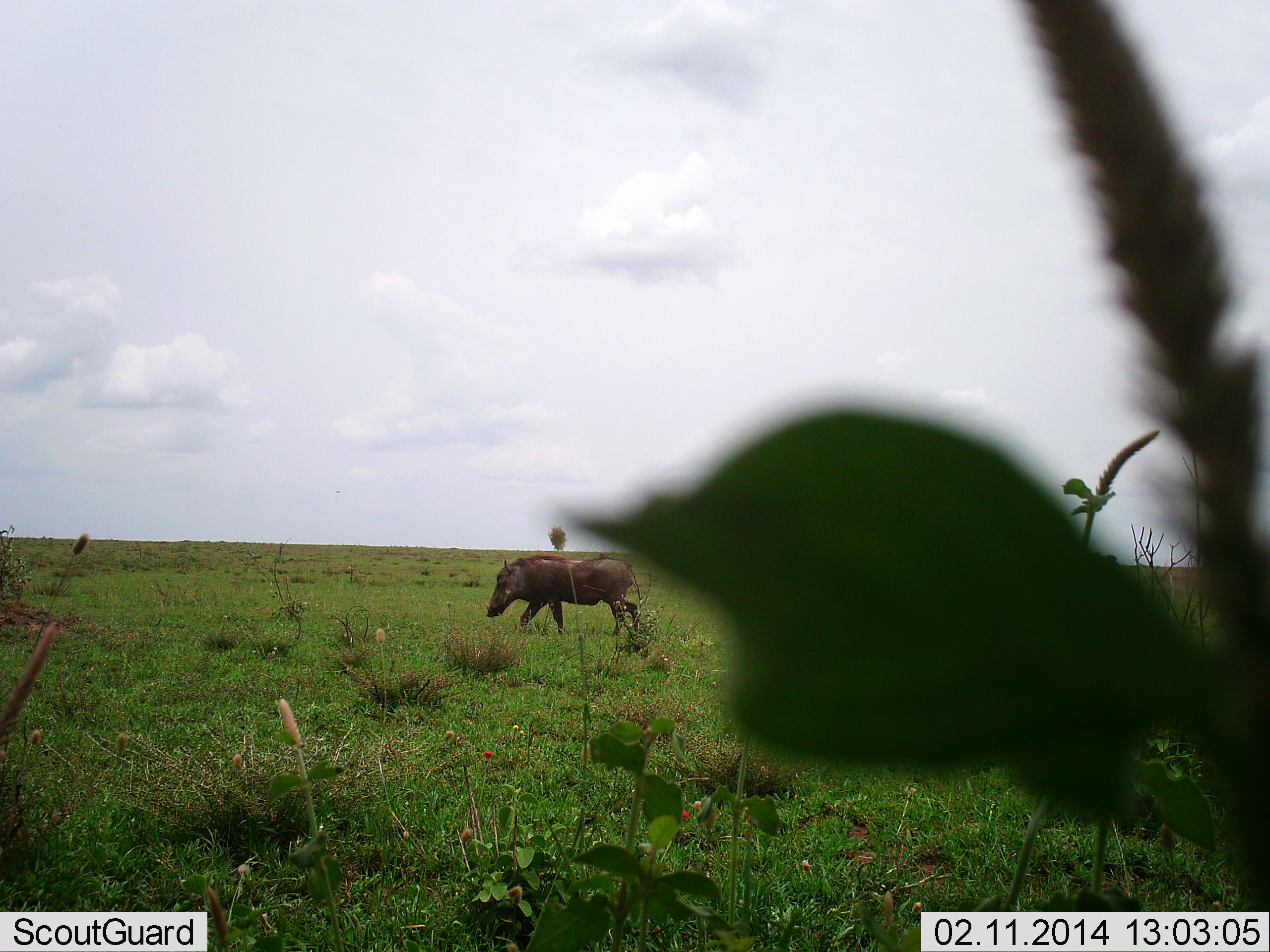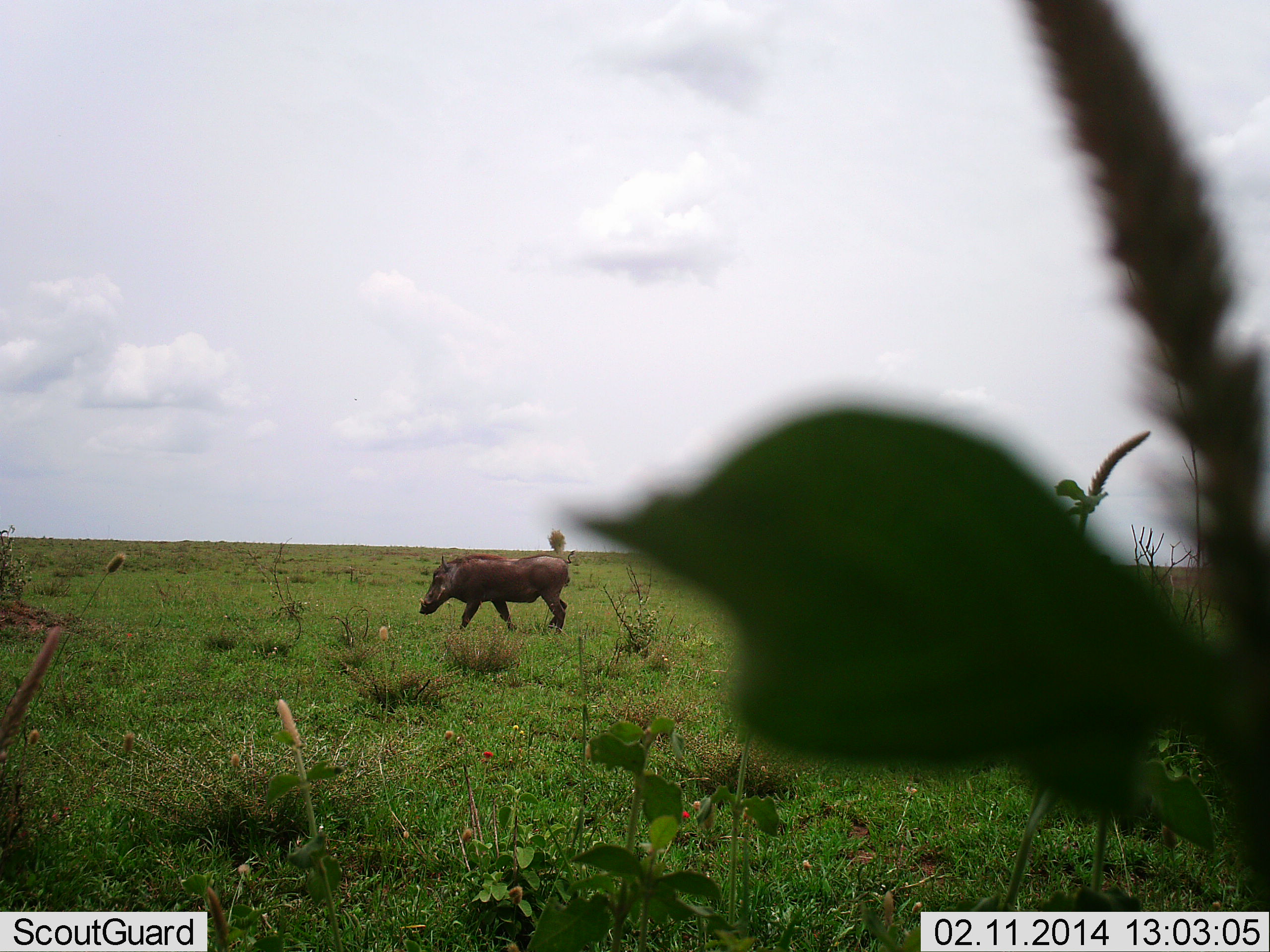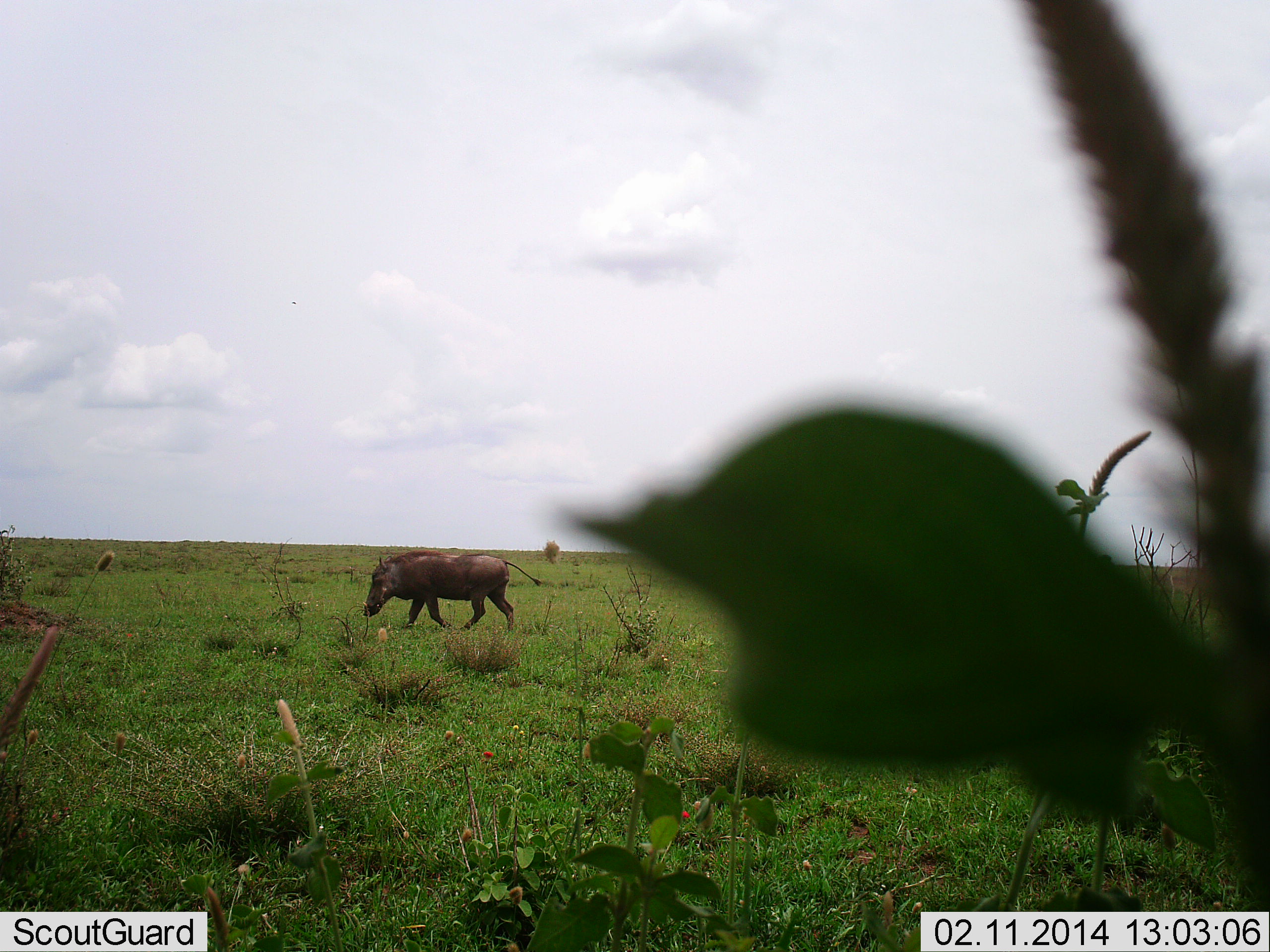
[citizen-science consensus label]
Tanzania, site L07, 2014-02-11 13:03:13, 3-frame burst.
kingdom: Animalia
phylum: Chordata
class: Mammalia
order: Artiodactyla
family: Suidae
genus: Phacochoerus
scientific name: Phacochoerus africanus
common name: warthog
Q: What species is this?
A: Warthog (Phacochoerus africanus).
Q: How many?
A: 1.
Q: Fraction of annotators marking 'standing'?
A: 10%.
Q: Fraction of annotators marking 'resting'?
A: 0%.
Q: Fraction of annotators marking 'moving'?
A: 100%.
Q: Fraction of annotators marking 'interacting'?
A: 0%.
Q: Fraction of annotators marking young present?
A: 0%.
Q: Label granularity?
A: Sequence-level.